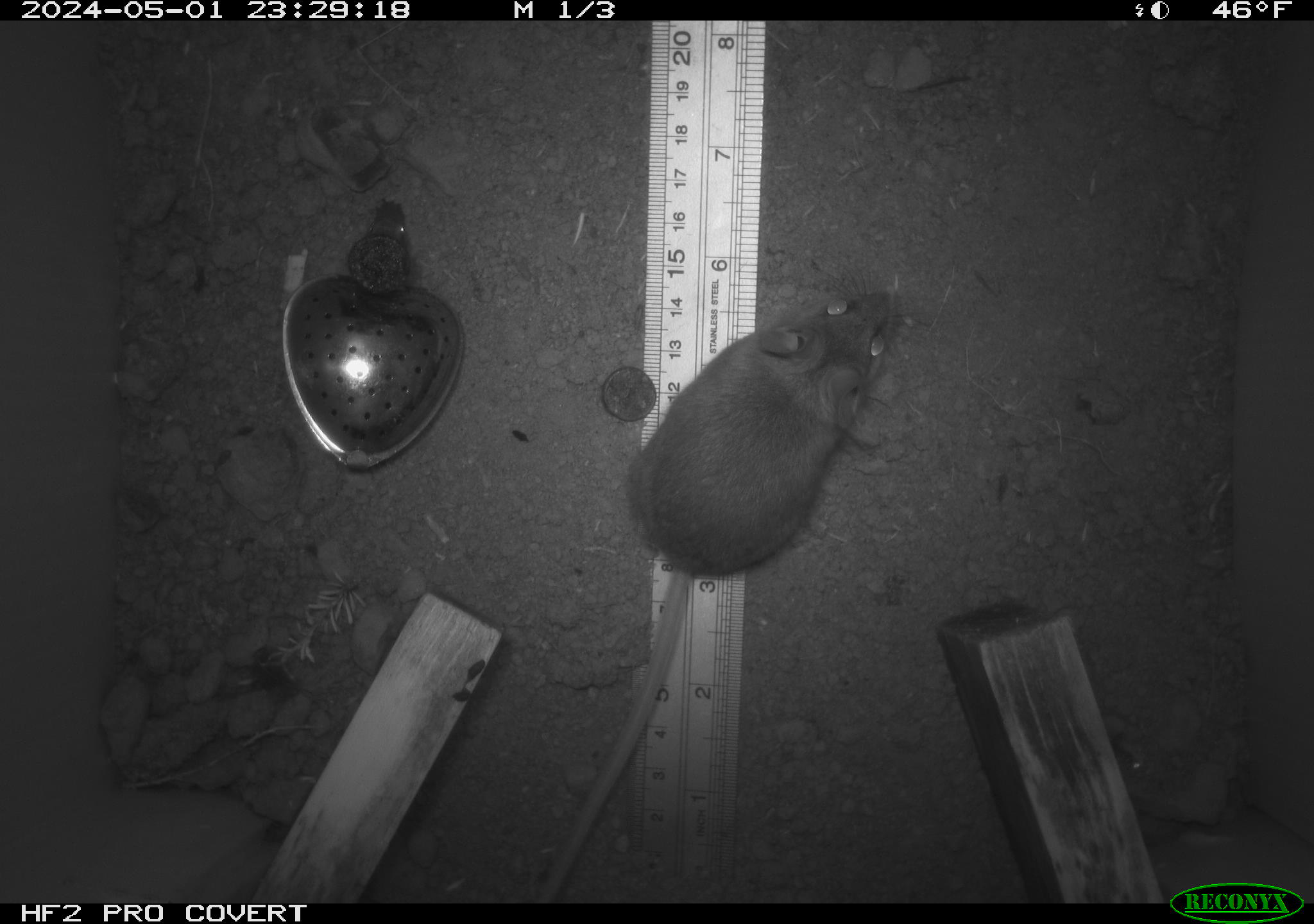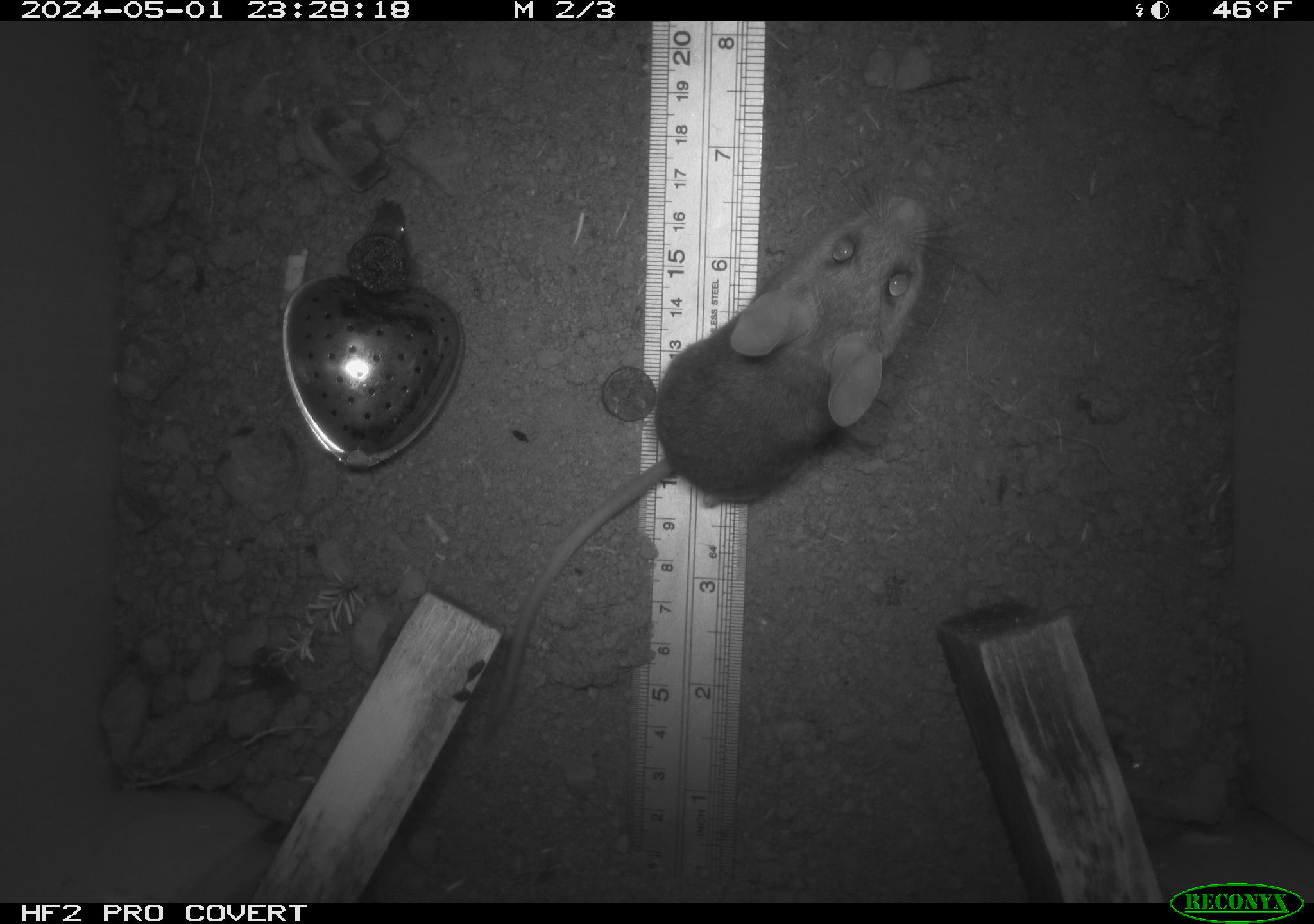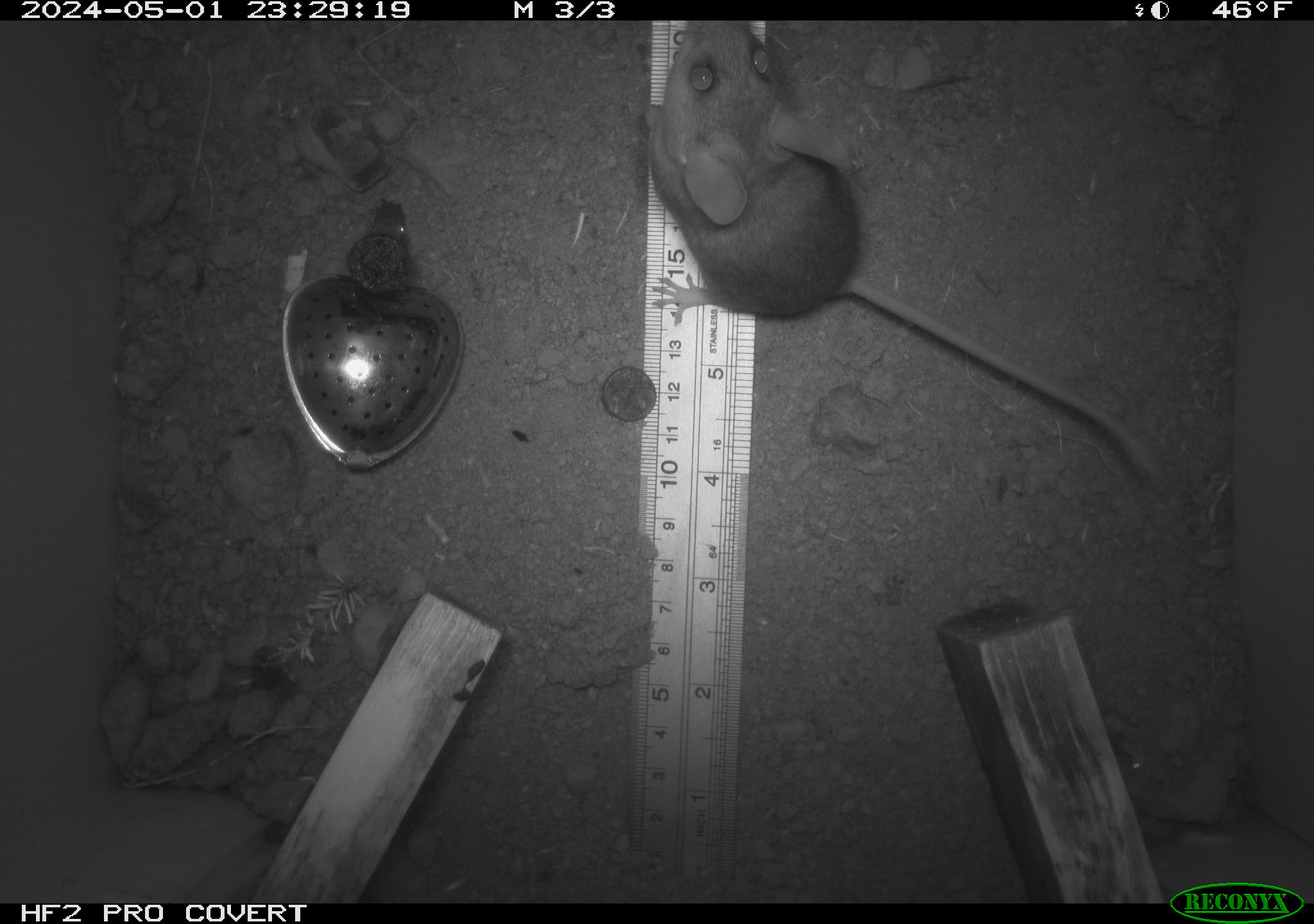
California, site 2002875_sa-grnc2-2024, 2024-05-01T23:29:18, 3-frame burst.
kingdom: Animalia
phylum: Chordata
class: Mammalia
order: Rodentia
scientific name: Rodentia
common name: rodent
Rodent (Rodentia).